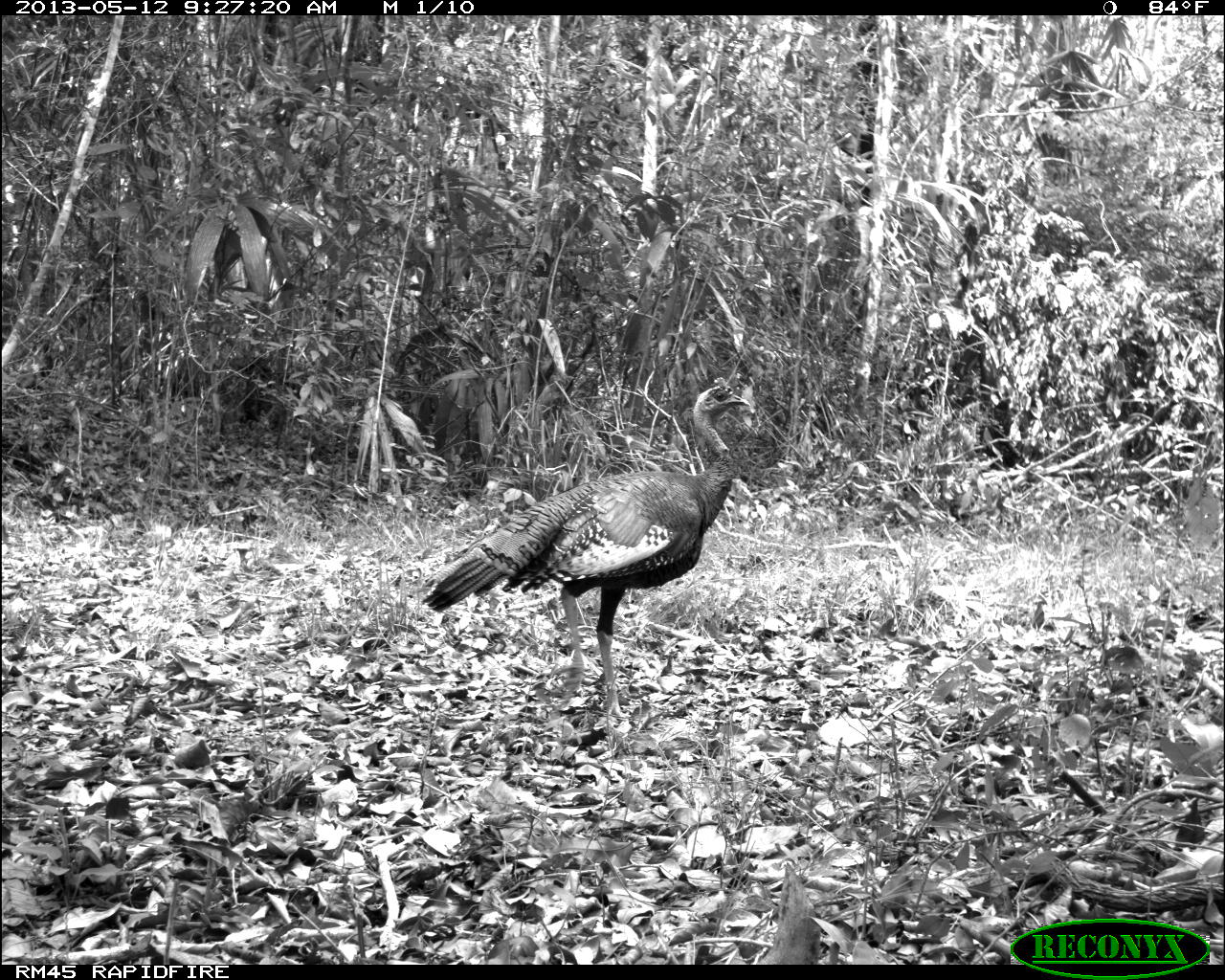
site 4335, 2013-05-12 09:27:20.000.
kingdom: Animalia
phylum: Chordata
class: Aves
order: Galliformes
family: Phasianidae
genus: Meleagris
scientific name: Meleagris ocellata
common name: ocellated turkey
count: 1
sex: male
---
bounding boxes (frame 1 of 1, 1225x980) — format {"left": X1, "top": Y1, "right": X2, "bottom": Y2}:
meleagris ocellata: {"left": 422, "top": 376, "right": 750, "bottom": 722}